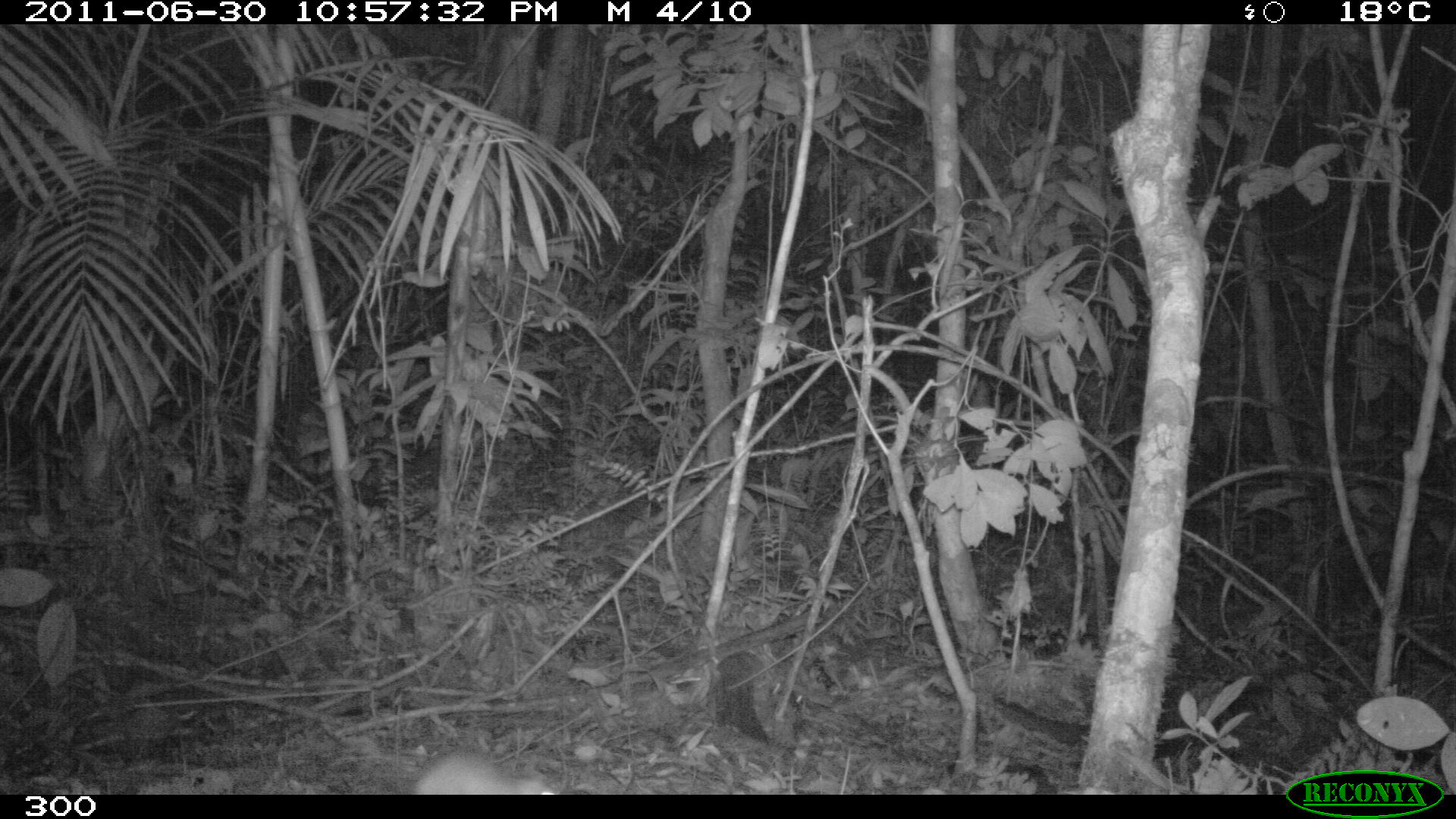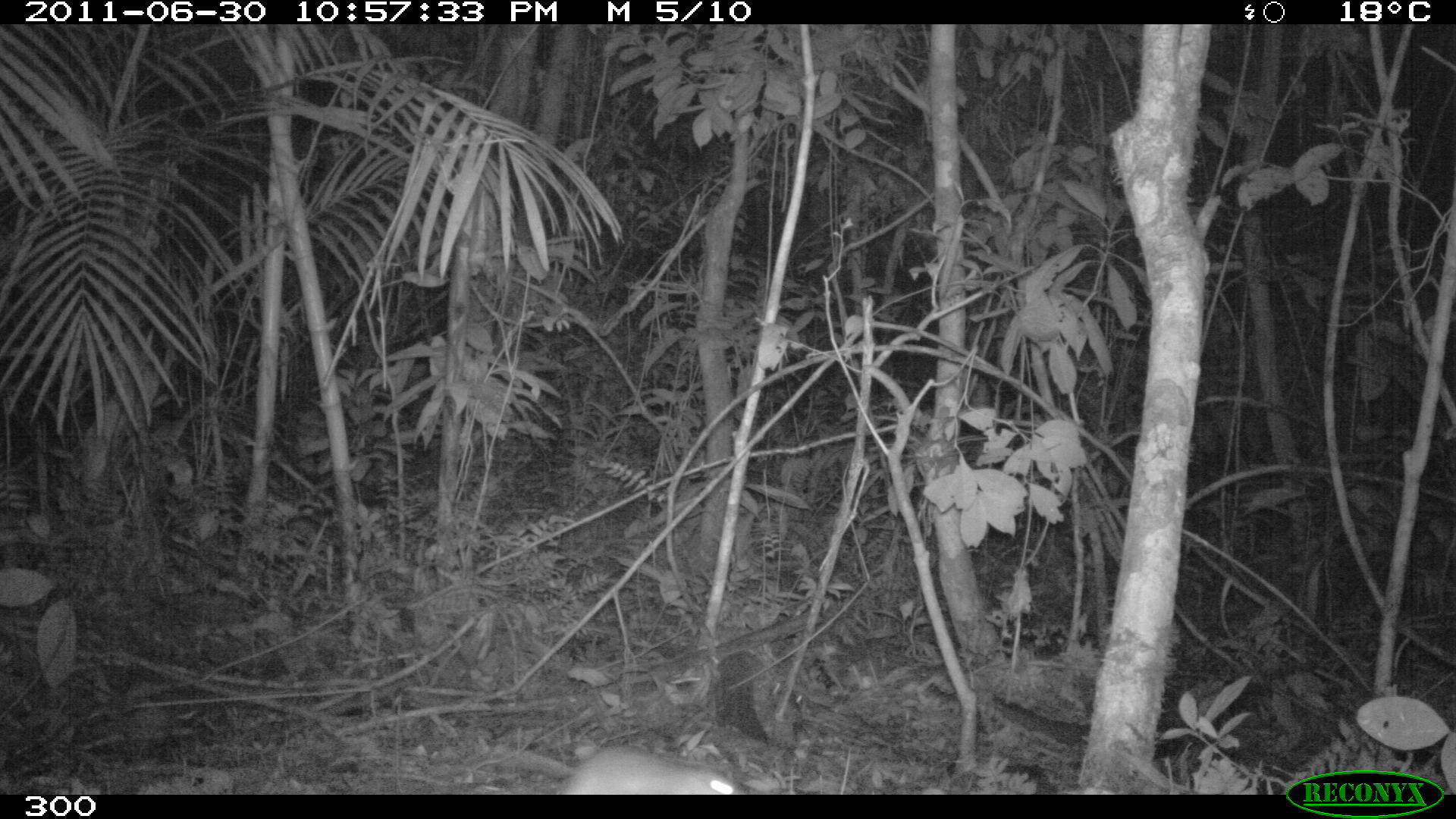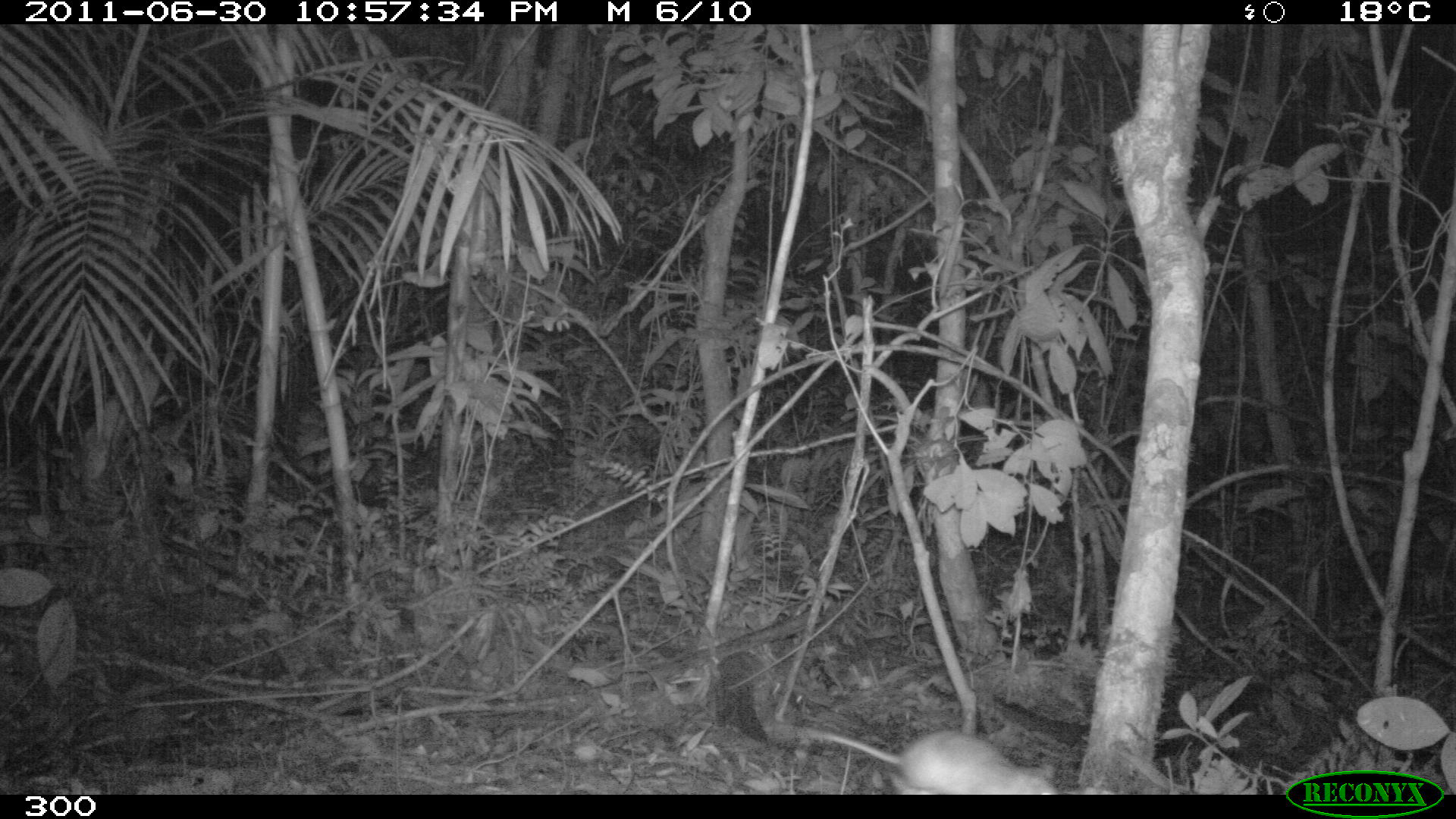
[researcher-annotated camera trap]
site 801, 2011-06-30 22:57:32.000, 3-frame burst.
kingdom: Animalia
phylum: Chordata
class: Mammalia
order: Rodentia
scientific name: Rodentia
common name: rodents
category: unknown rodent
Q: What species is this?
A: Unknown rodent (rodents) (Rodentia).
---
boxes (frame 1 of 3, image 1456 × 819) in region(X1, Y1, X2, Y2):
unknown rodent: region(413, 750, 563, 794)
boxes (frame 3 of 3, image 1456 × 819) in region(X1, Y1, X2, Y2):
unknown rodent: region(795, 727, 1063, 794)